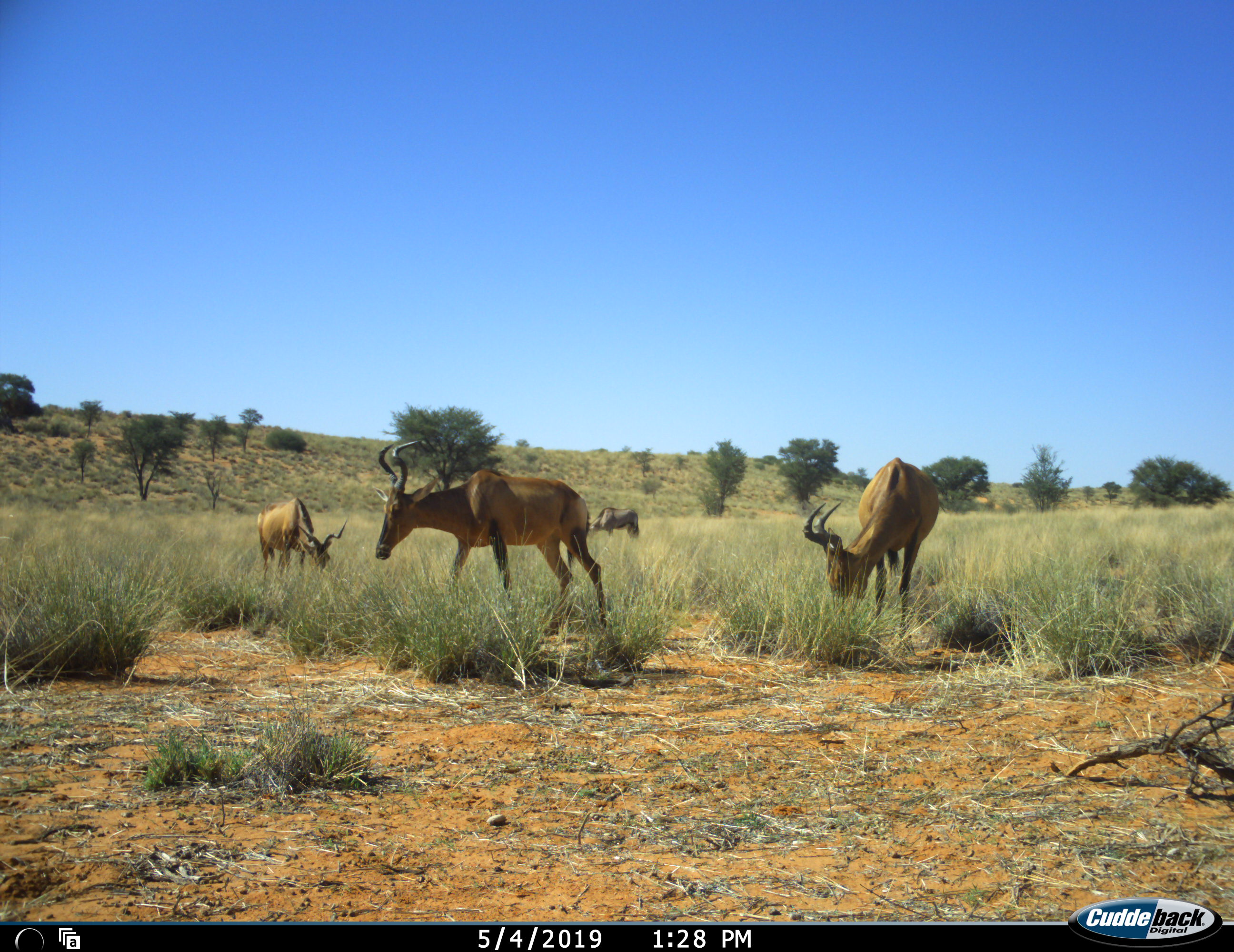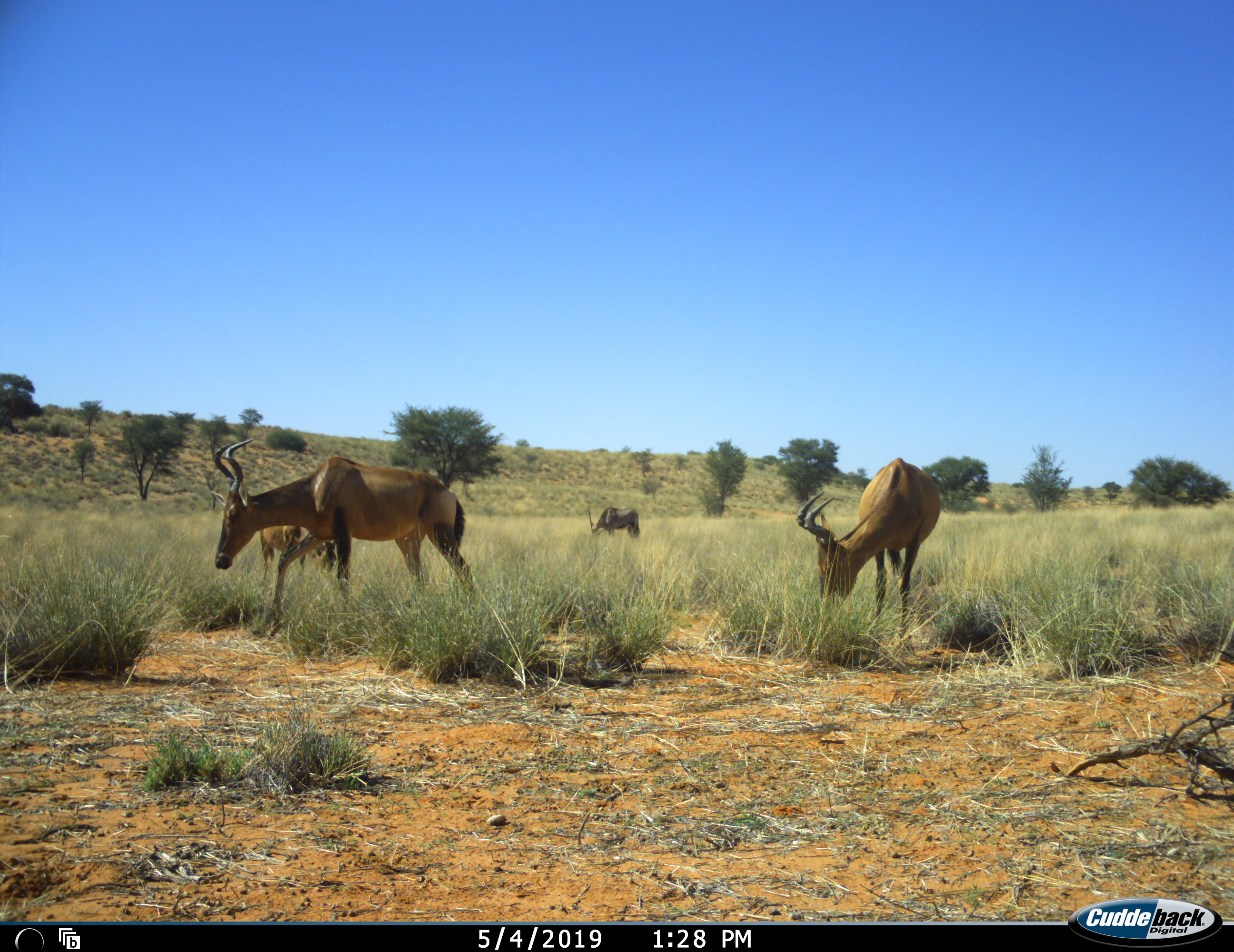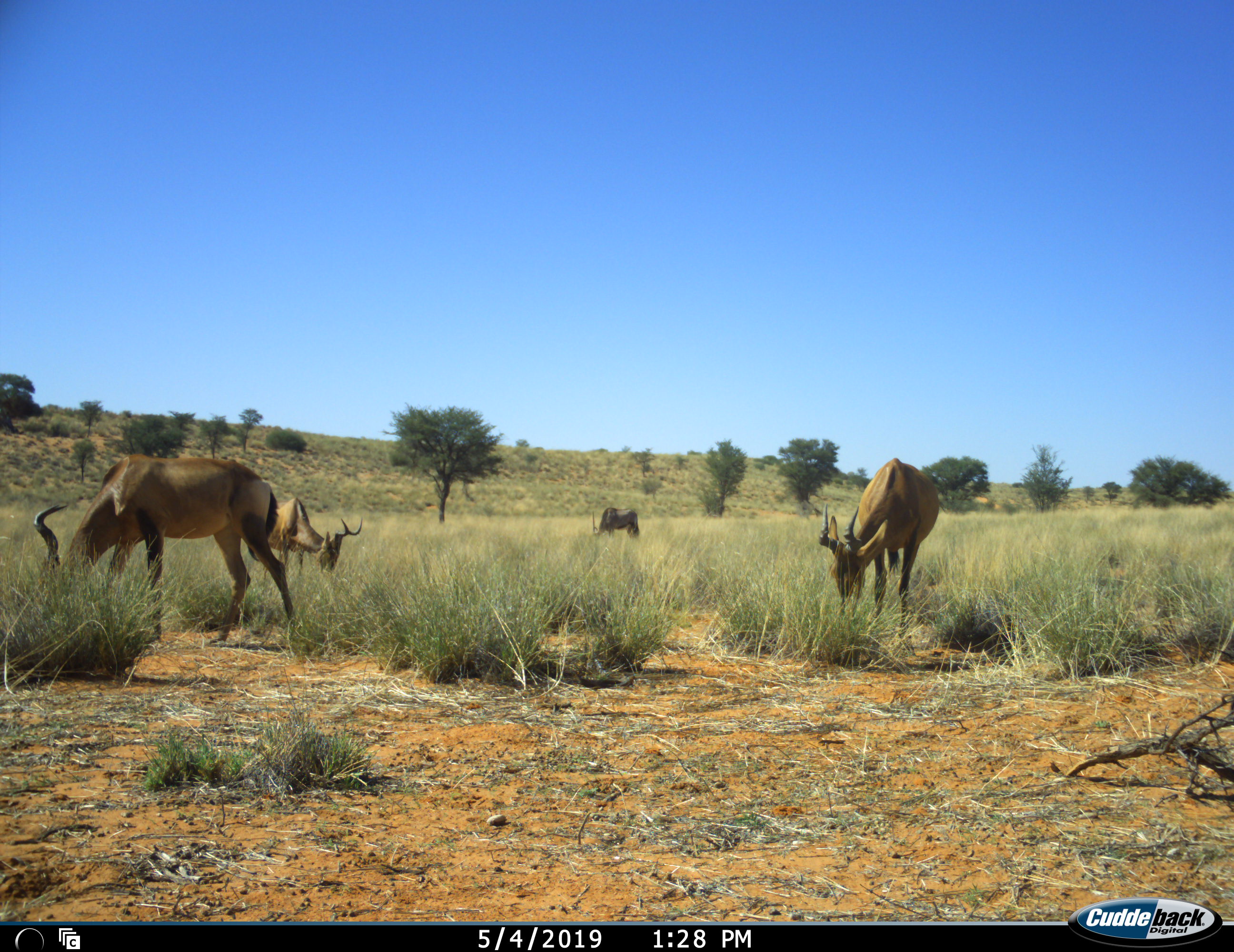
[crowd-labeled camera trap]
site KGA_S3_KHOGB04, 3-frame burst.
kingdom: Animalia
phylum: Chordata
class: Mammalia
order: Artiodactyla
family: Bovidae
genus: Alcelaphus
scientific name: Alcelaphus buselaphus caama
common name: red hartebeest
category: hartebeestred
Hartebeestred (red hartebeest) (Alcelaphus buselaphus caama), count 4. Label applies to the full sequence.